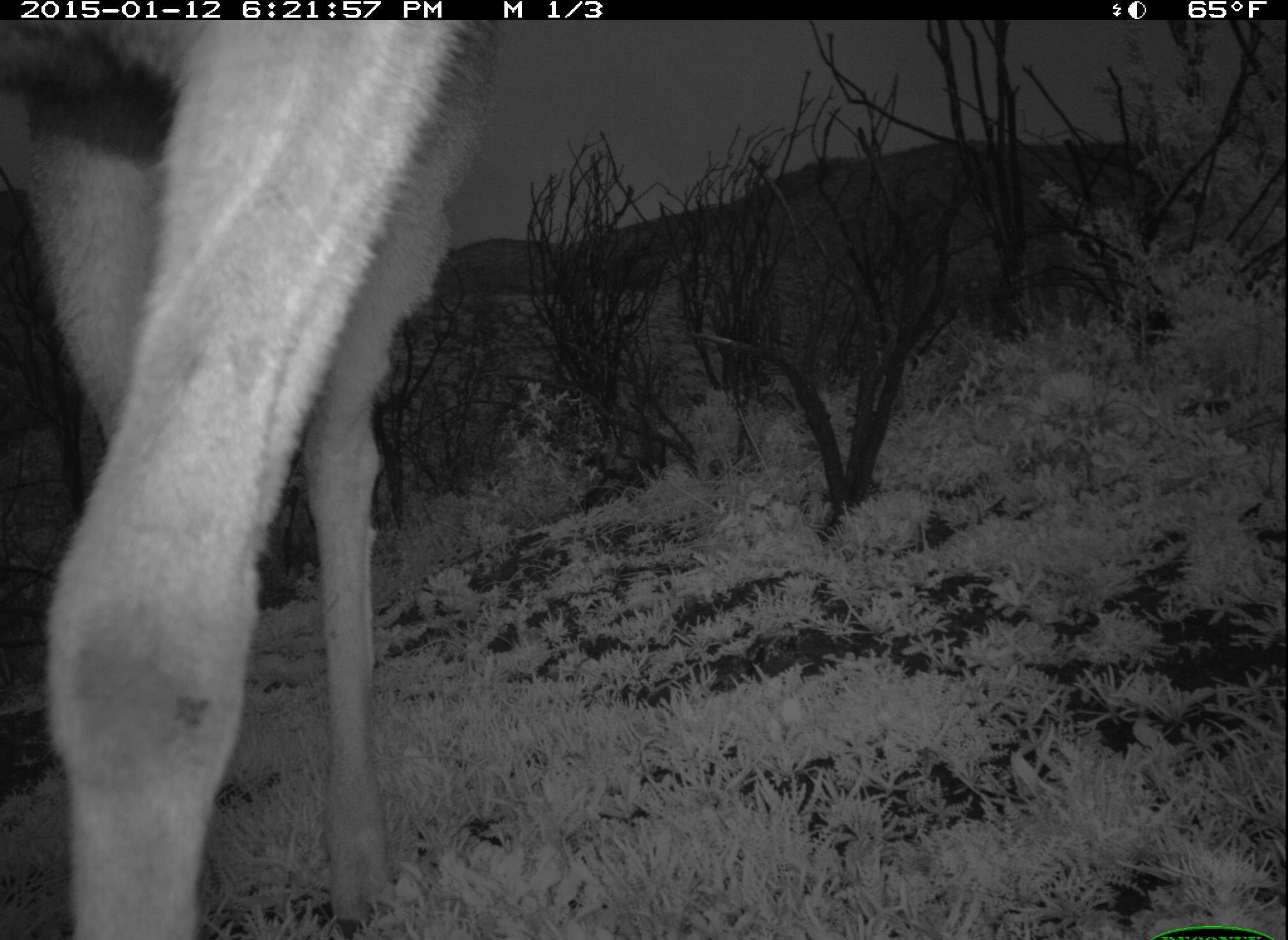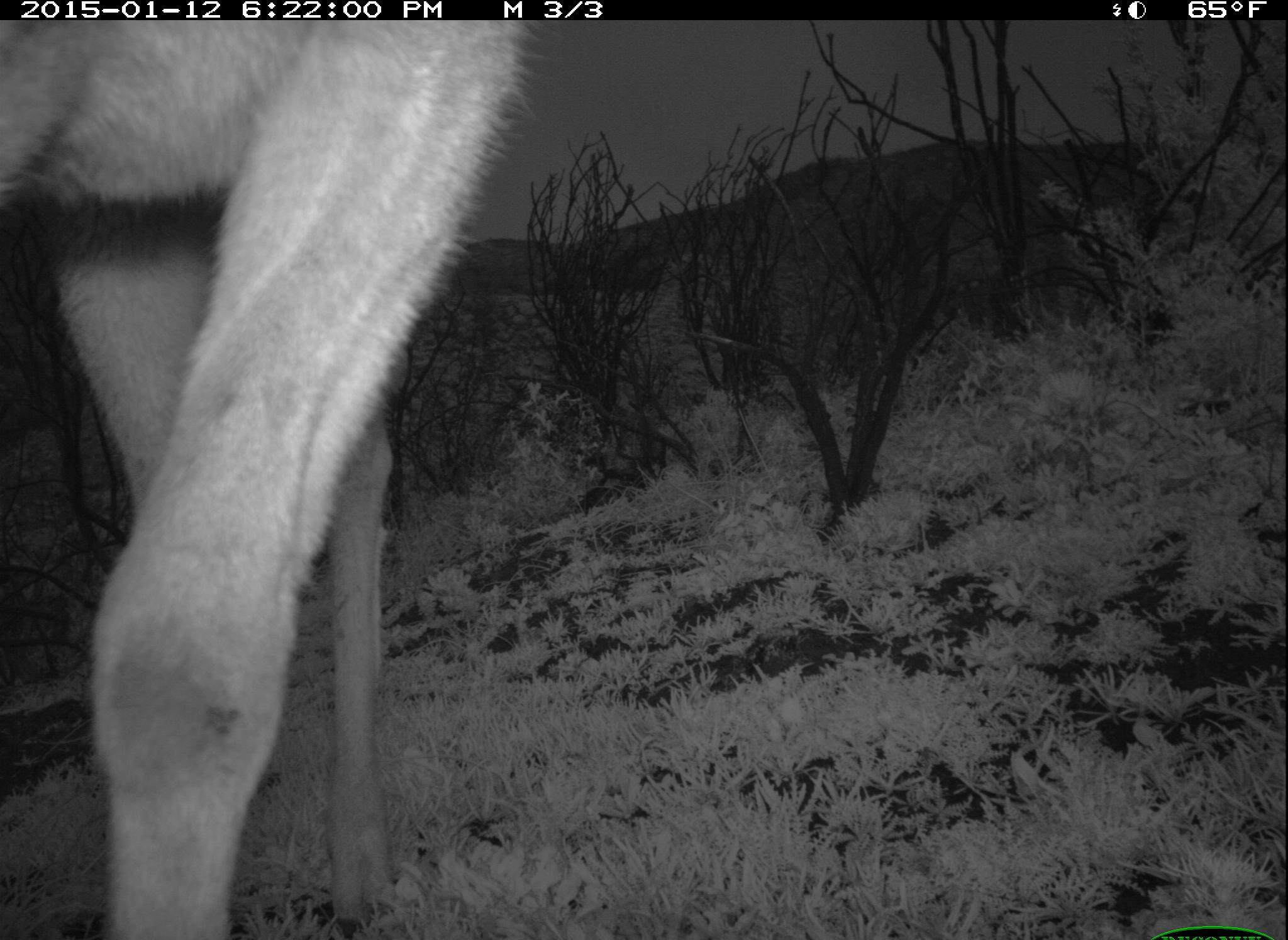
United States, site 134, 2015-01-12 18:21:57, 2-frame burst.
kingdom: Animalia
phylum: Chordata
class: Mammalia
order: Artiodactyla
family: Cervidae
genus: Odocoileus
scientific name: Odocoileus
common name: deer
Deer (Odocoileus).